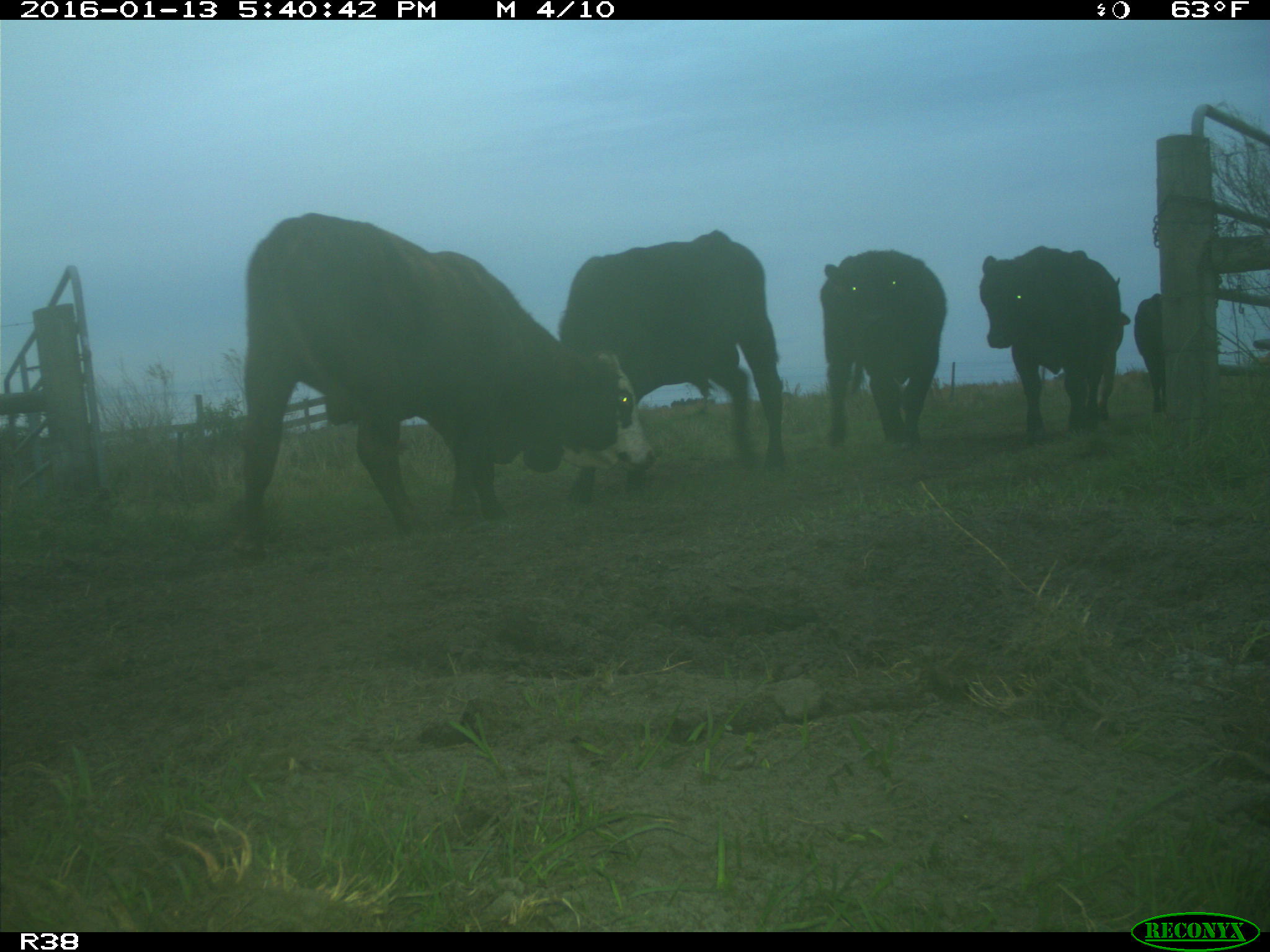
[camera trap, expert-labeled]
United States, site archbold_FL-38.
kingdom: Animalia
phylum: Chordata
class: Mammalia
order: Artiodactyla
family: Bovidae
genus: Bos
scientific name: Bos taurus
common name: domestic cow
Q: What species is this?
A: Bos taurus (domestic cow).